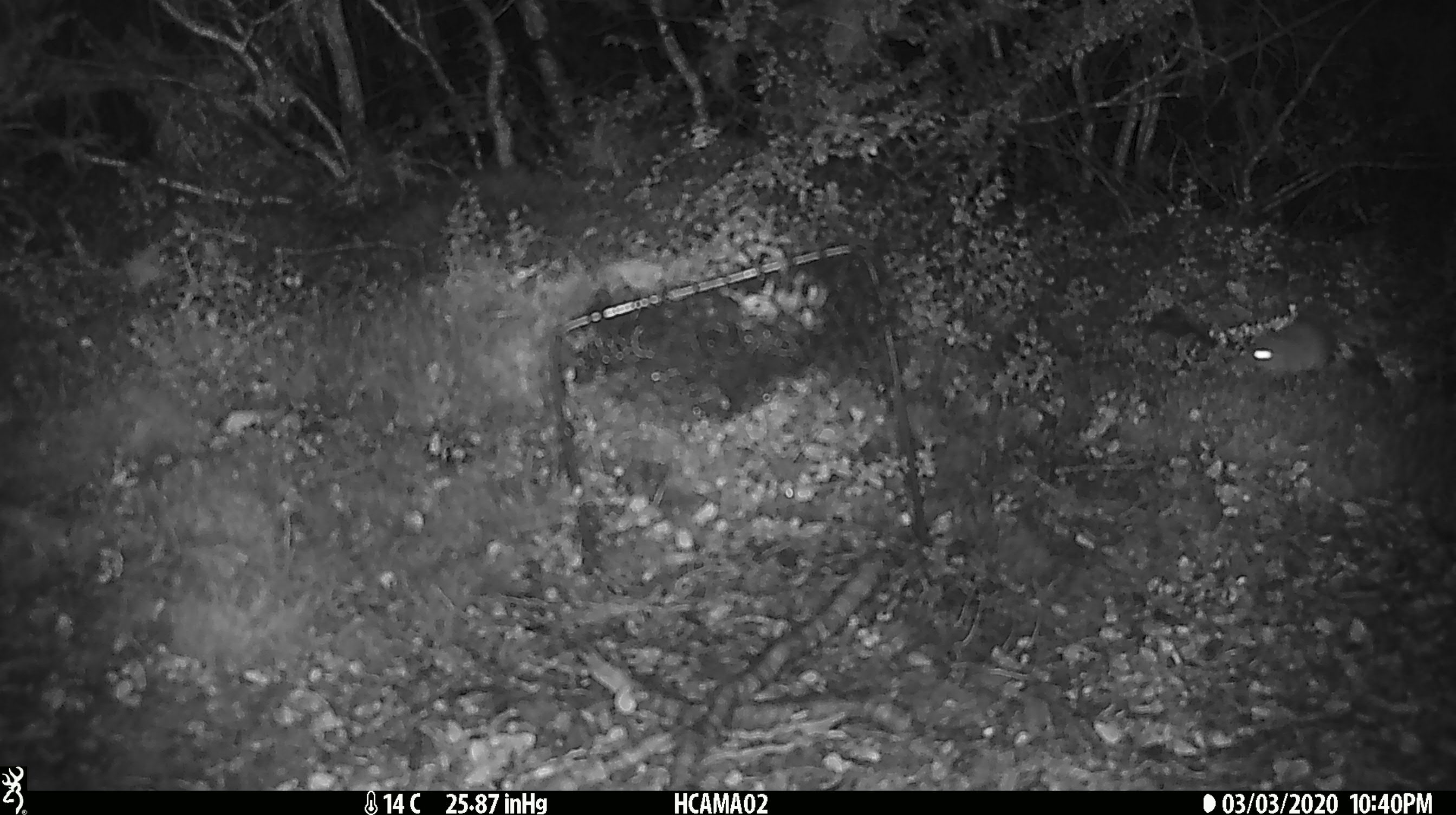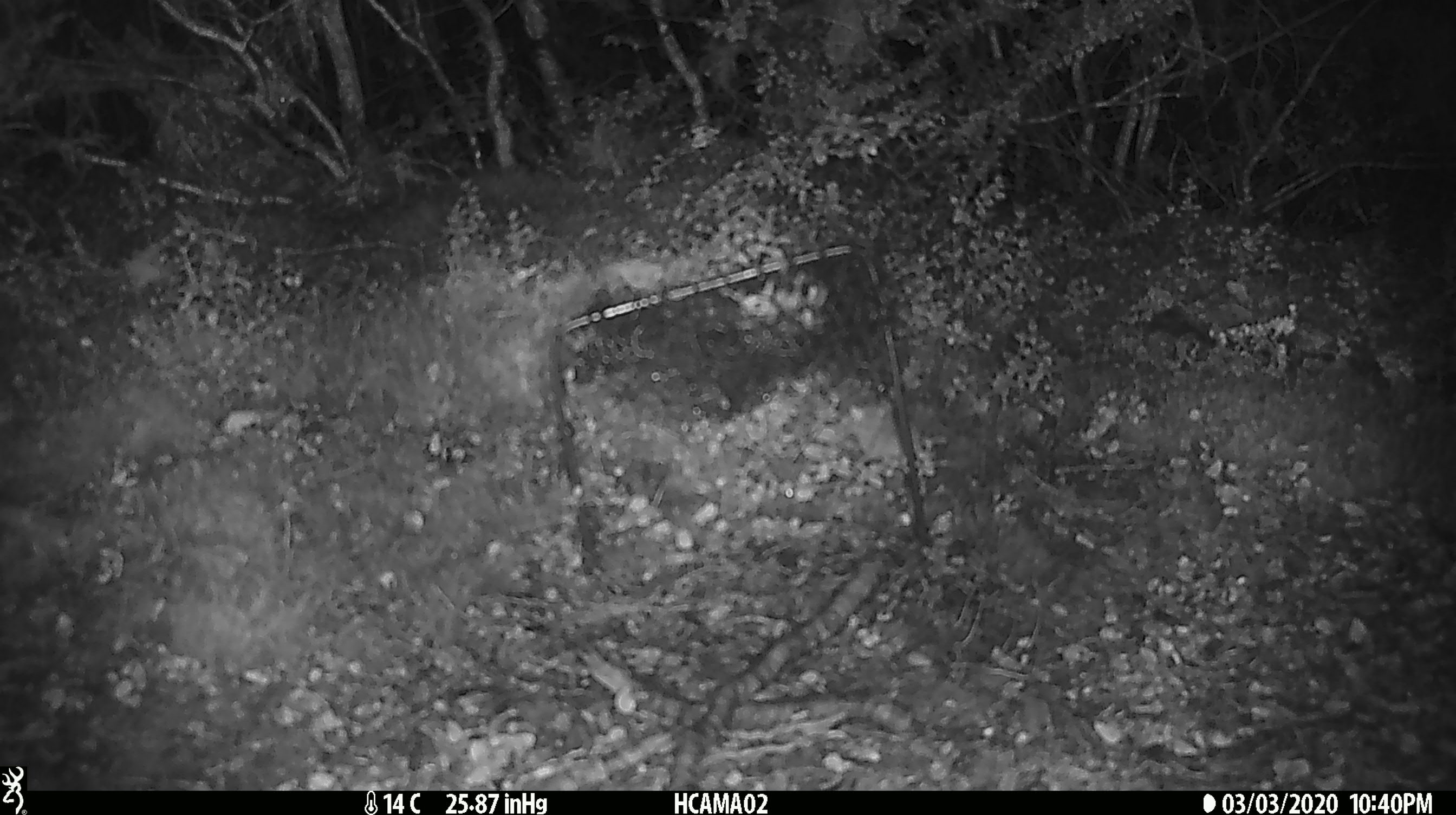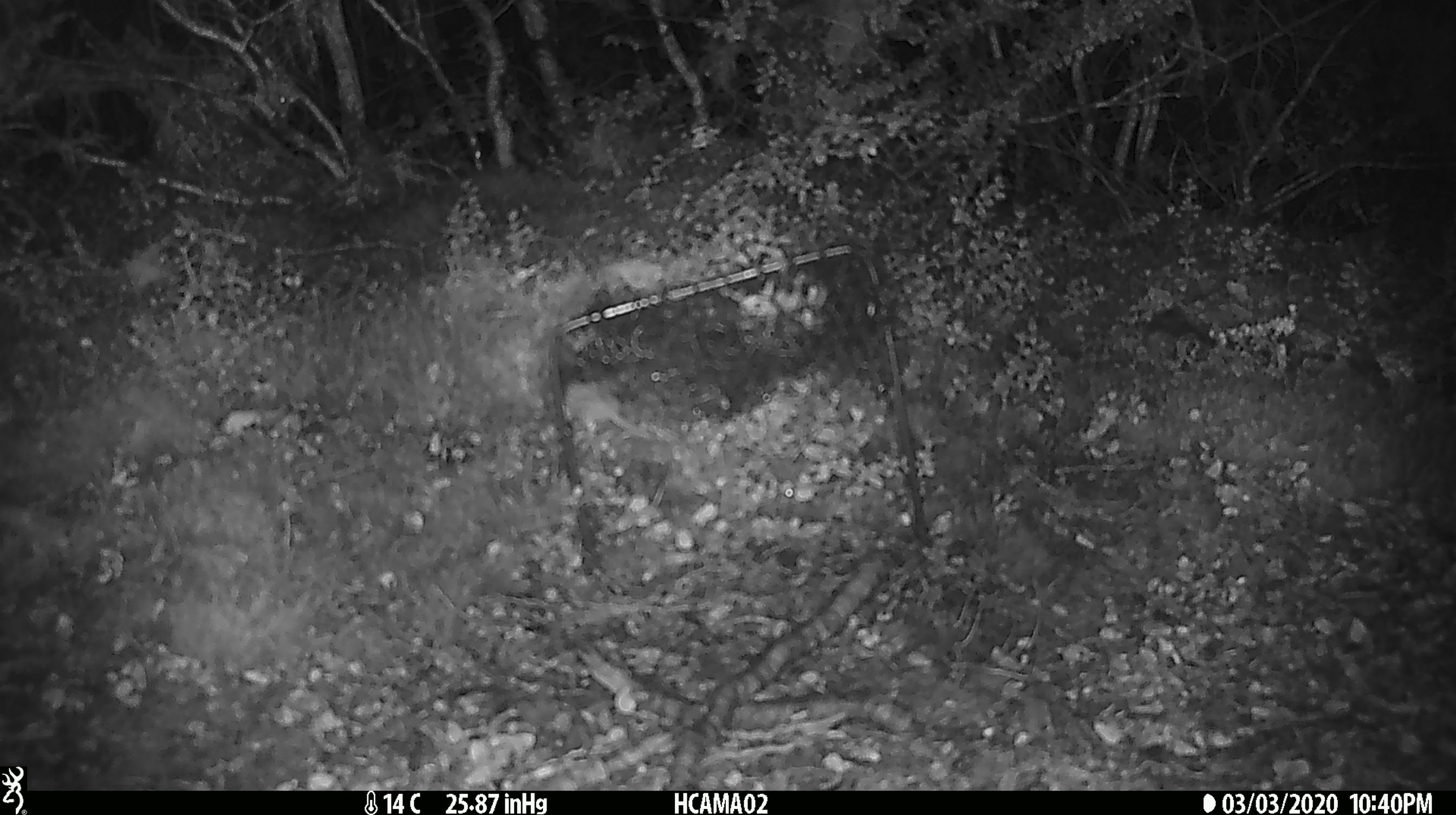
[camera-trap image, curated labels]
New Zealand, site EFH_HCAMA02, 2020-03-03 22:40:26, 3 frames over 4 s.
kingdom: Animalia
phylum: Chordata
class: Mammalia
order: Rodentia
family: Muridae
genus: Mus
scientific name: Mus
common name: mouse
Mouse (Mus).